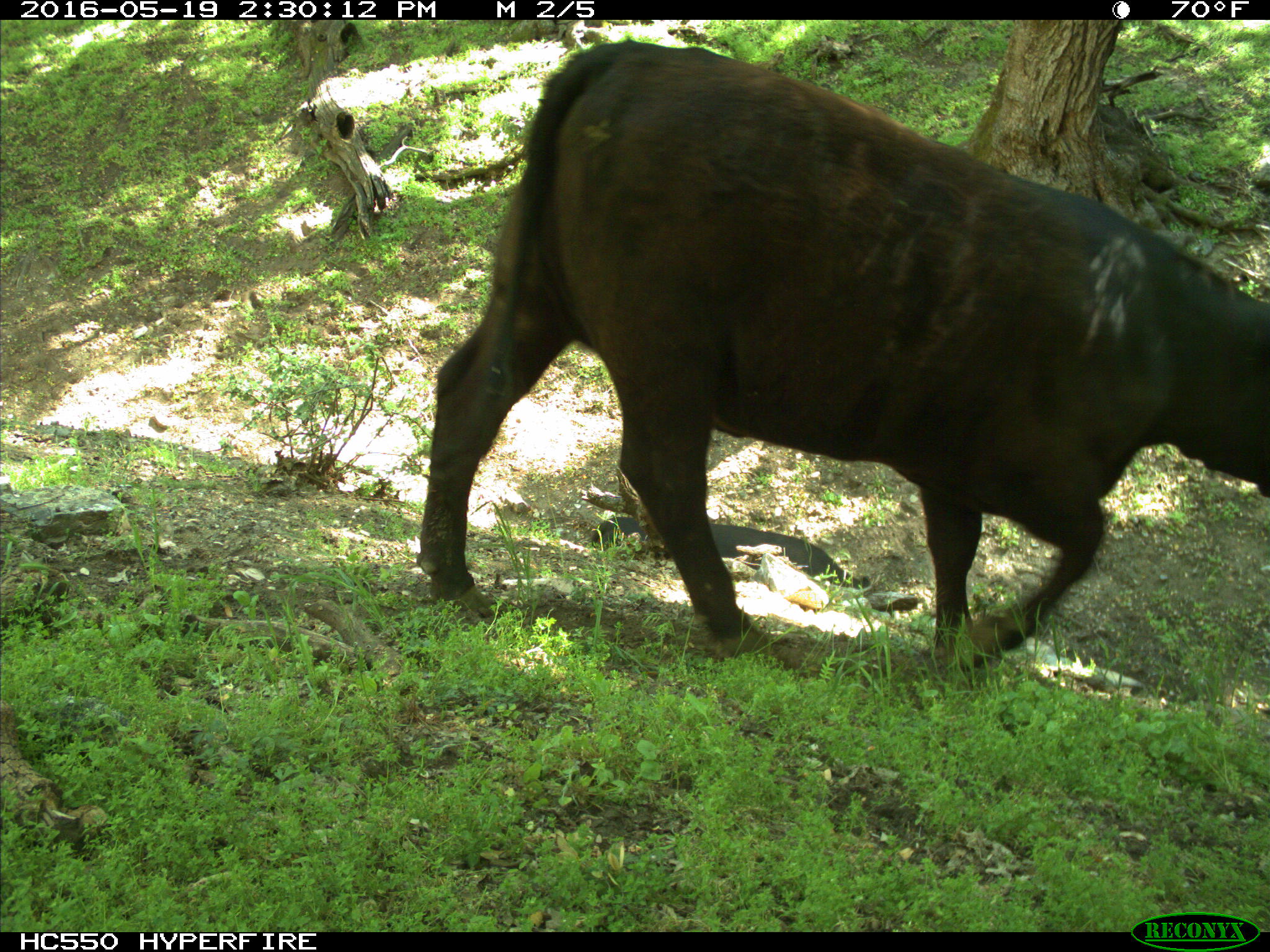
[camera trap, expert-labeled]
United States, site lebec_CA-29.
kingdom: Animalia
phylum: Chordata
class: Mammalia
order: Artiodactyla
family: Bovidae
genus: Bos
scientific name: Bos taurus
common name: domestic cow